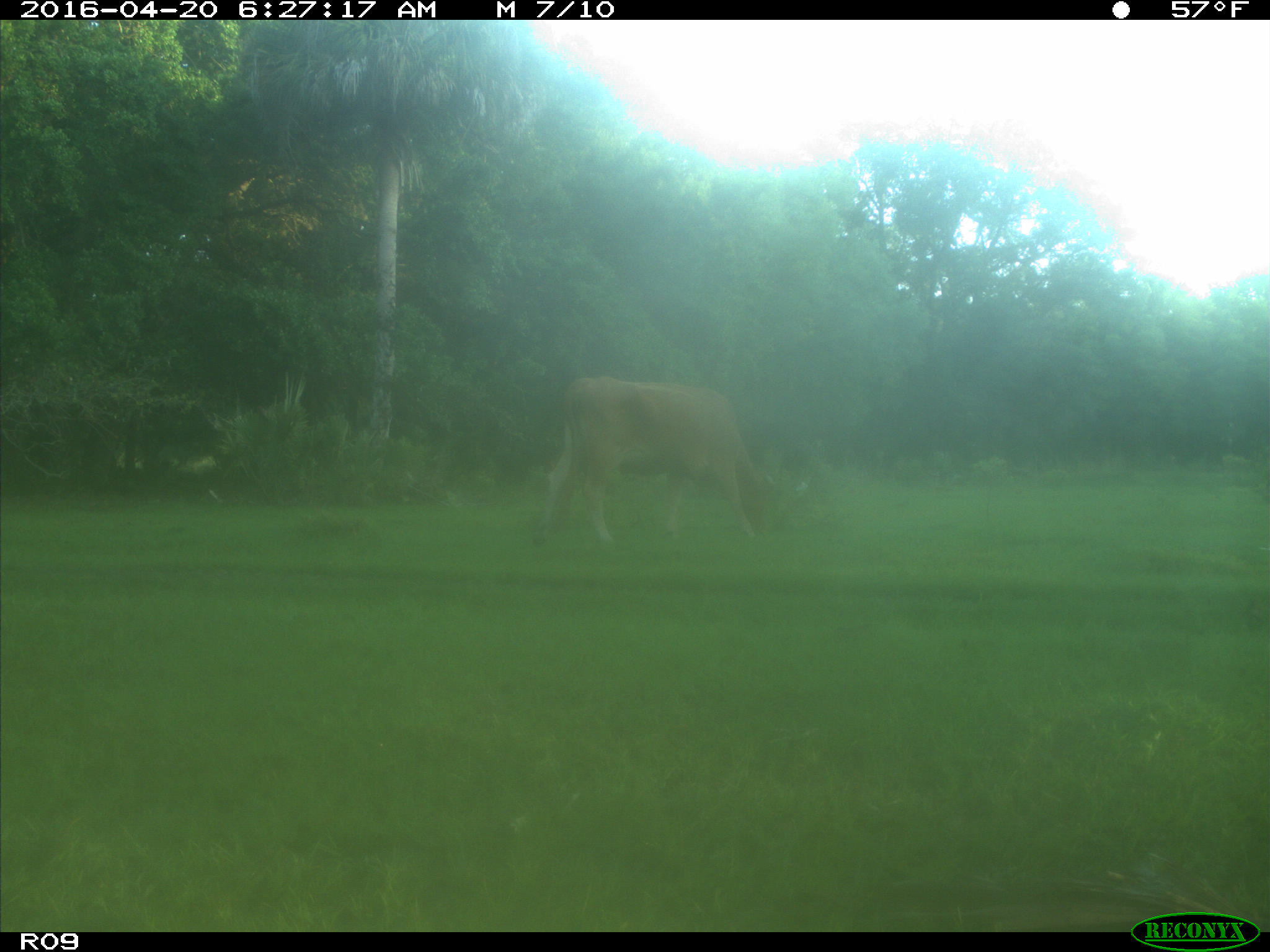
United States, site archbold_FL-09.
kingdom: Animalia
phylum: Chordata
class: Mammalia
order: Artiodactyla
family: Bovidae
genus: Bos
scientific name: Bos taurus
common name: domestic cow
Bos taurus (domestic cow).